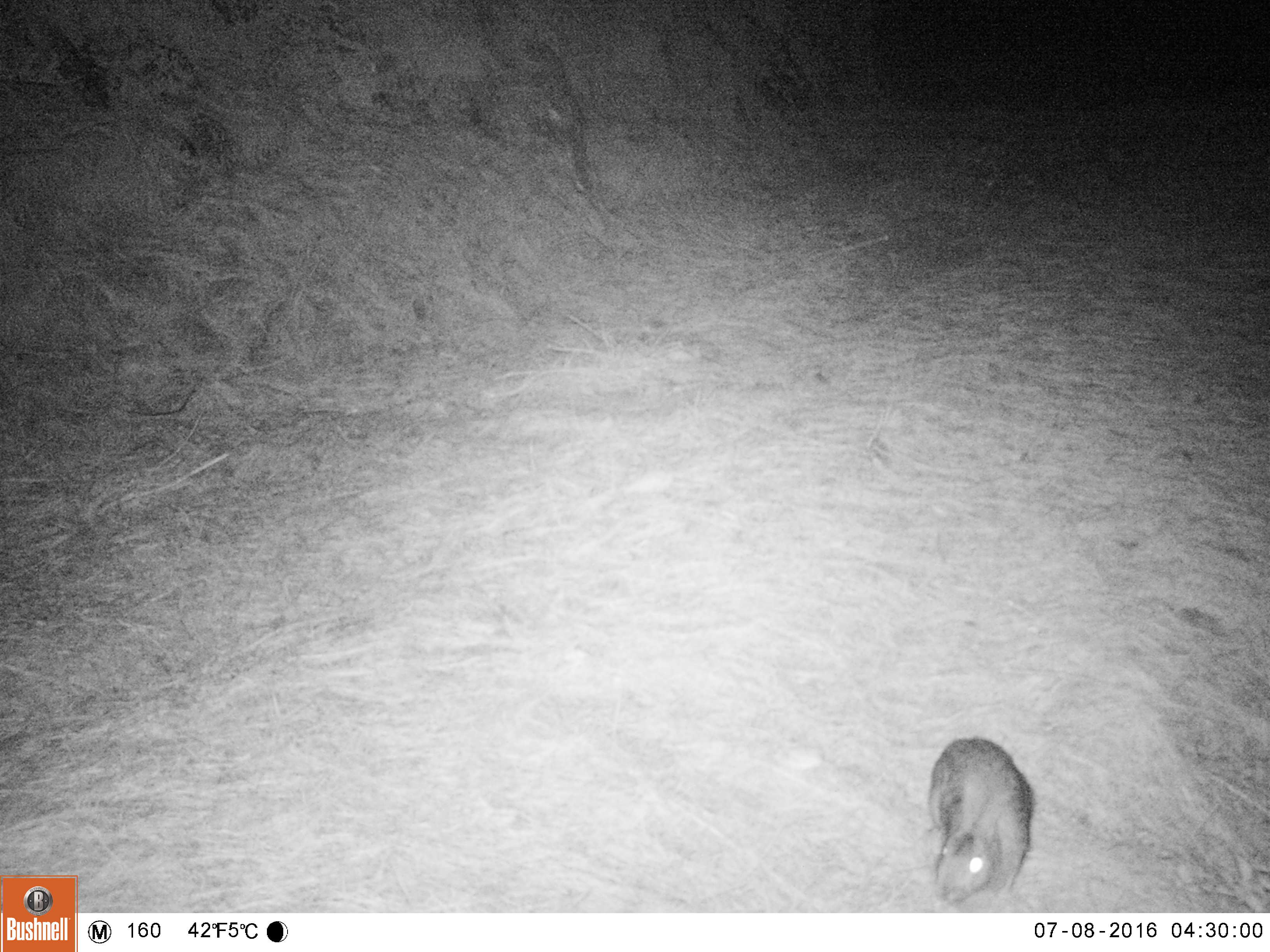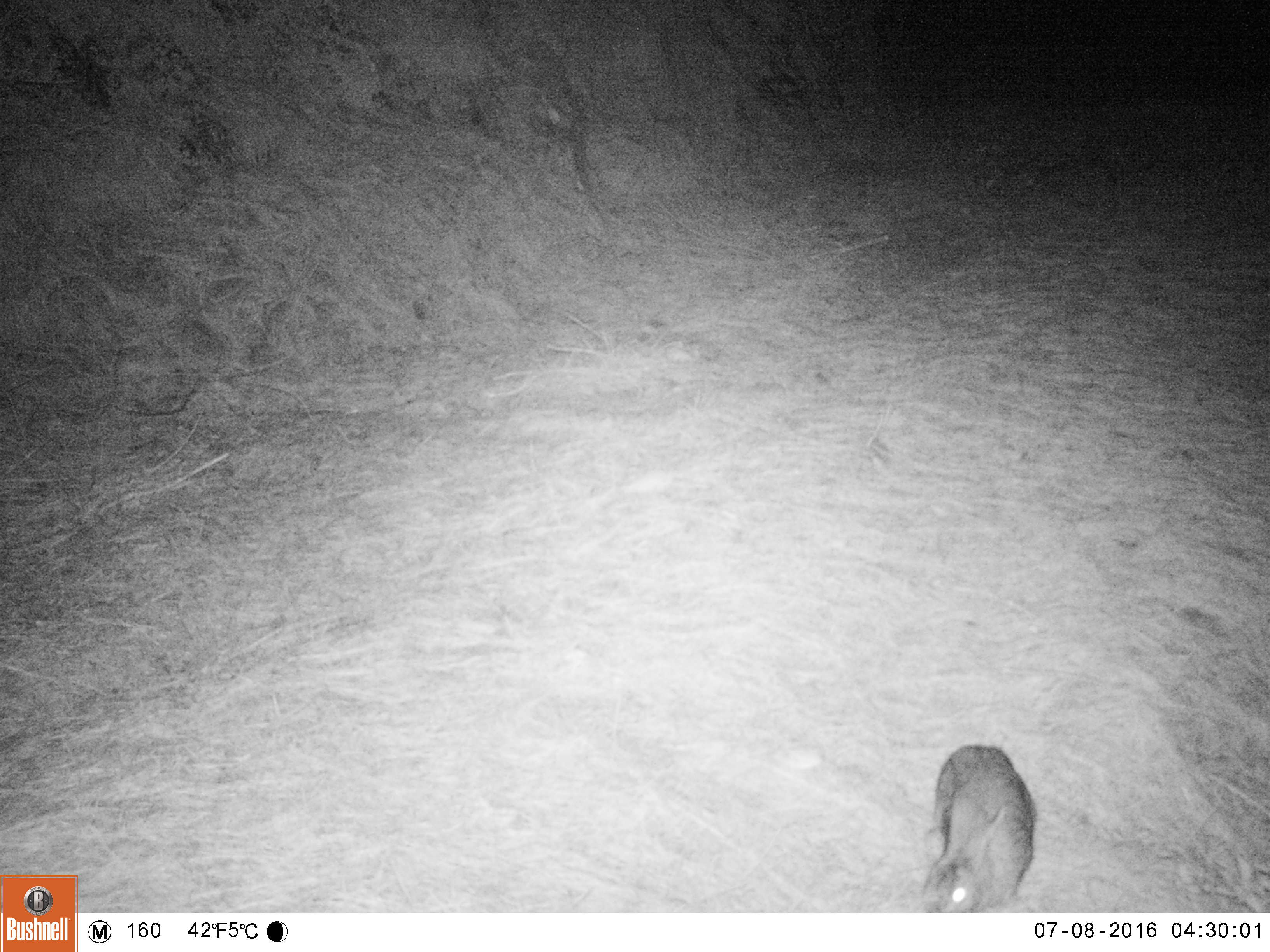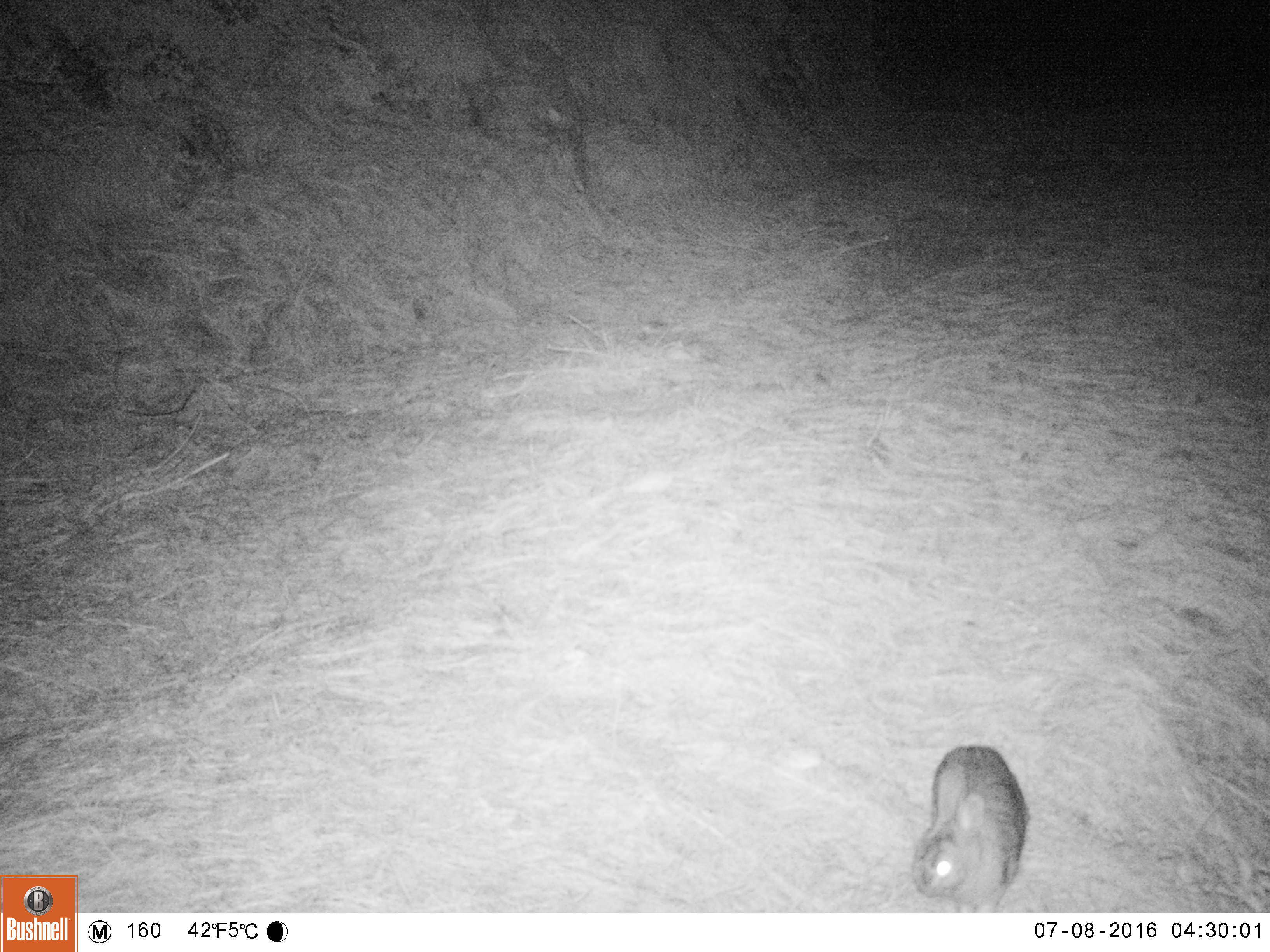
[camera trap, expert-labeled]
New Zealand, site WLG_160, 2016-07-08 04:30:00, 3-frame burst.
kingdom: Animalia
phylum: Chordata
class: Mammalia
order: Lagomorpha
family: Leporidae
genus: Oryctolagus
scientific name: Oryctolagus cuniculus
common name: european rabbit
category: rabbit